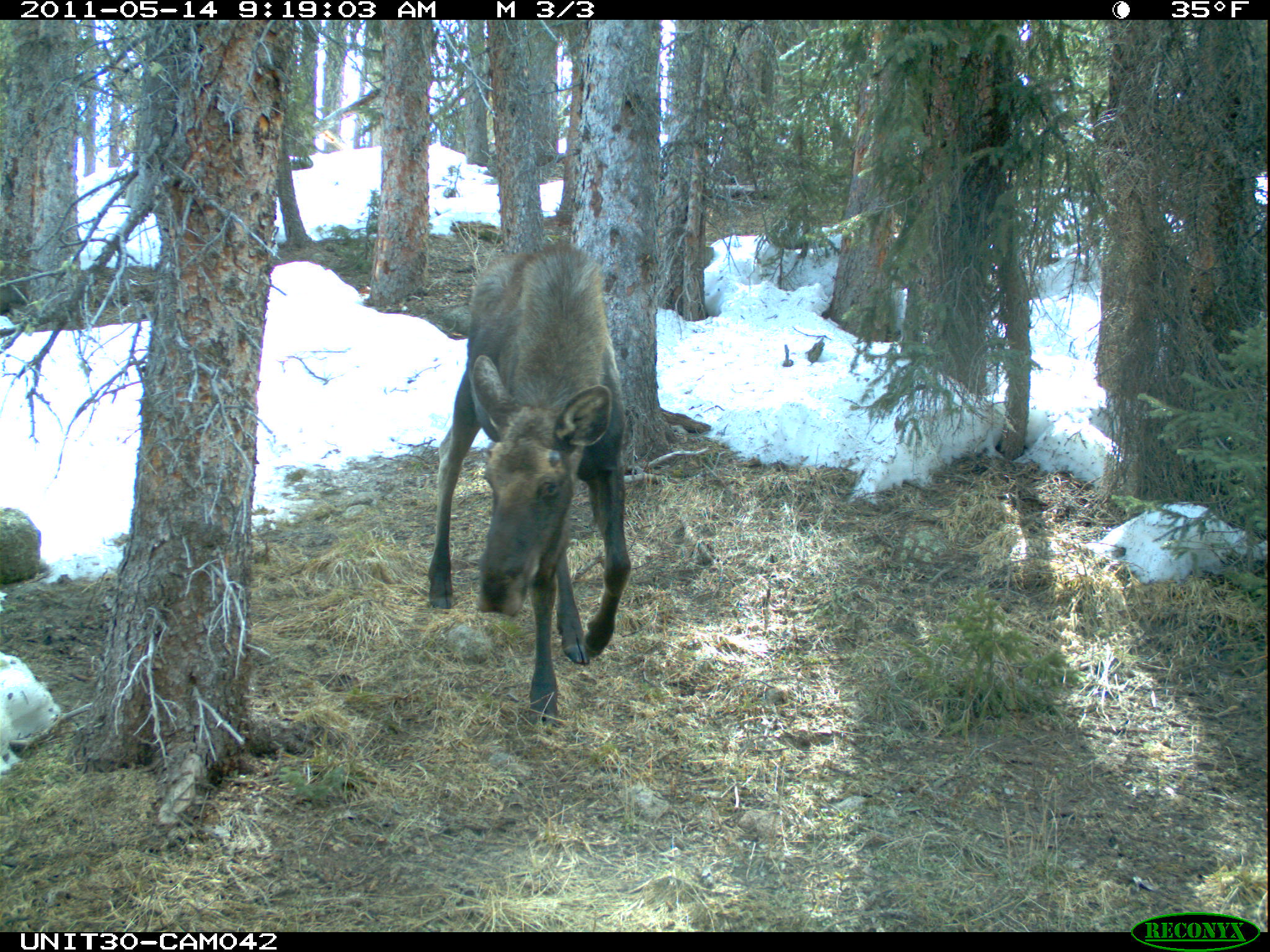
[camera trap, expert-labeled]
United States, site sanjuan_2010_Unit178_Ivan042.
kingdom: Animalia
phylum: Chordata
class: Mammalia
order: Artiodactyla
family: Cervidae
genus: Alces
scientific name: Alces alces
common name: moose